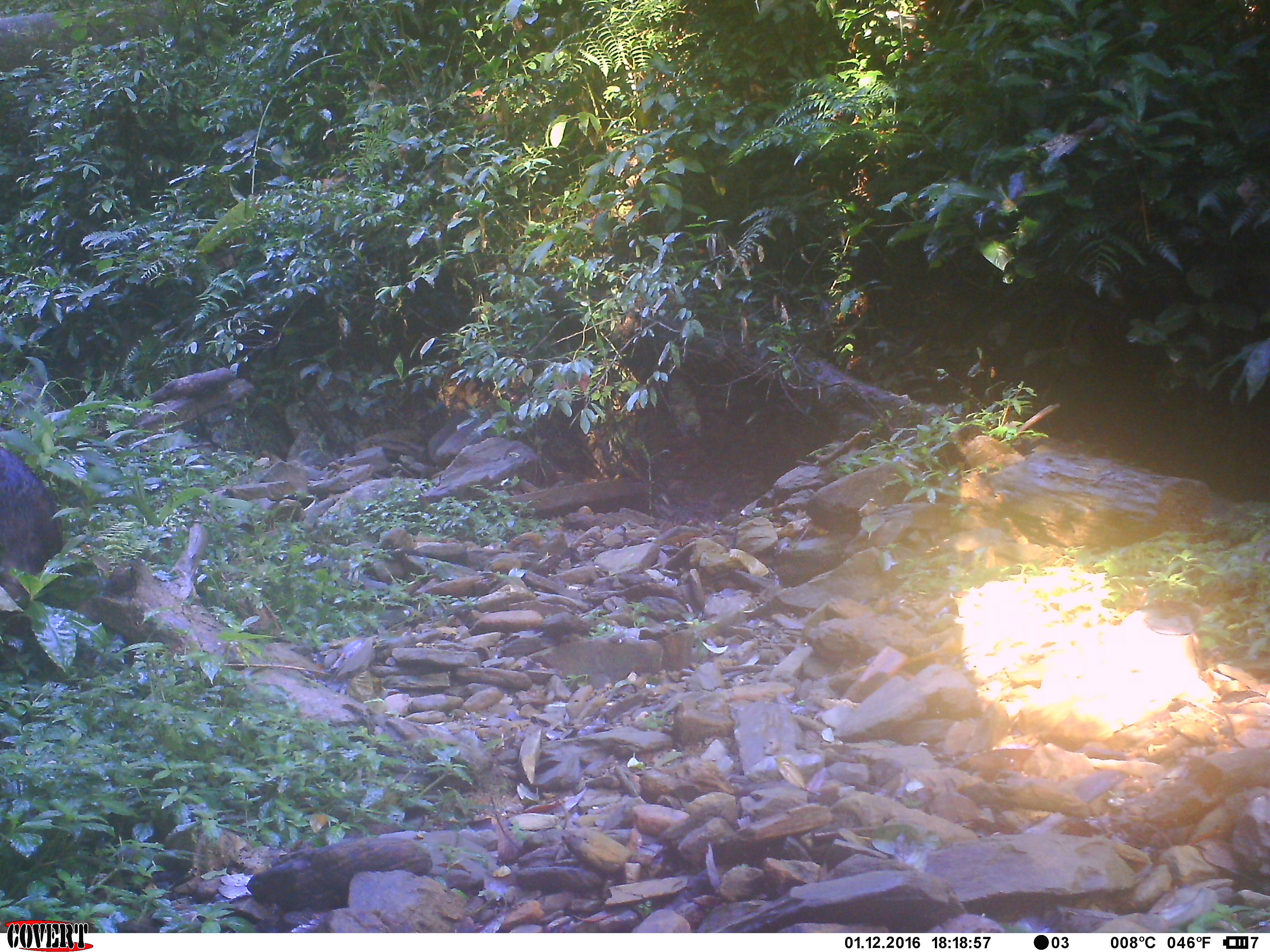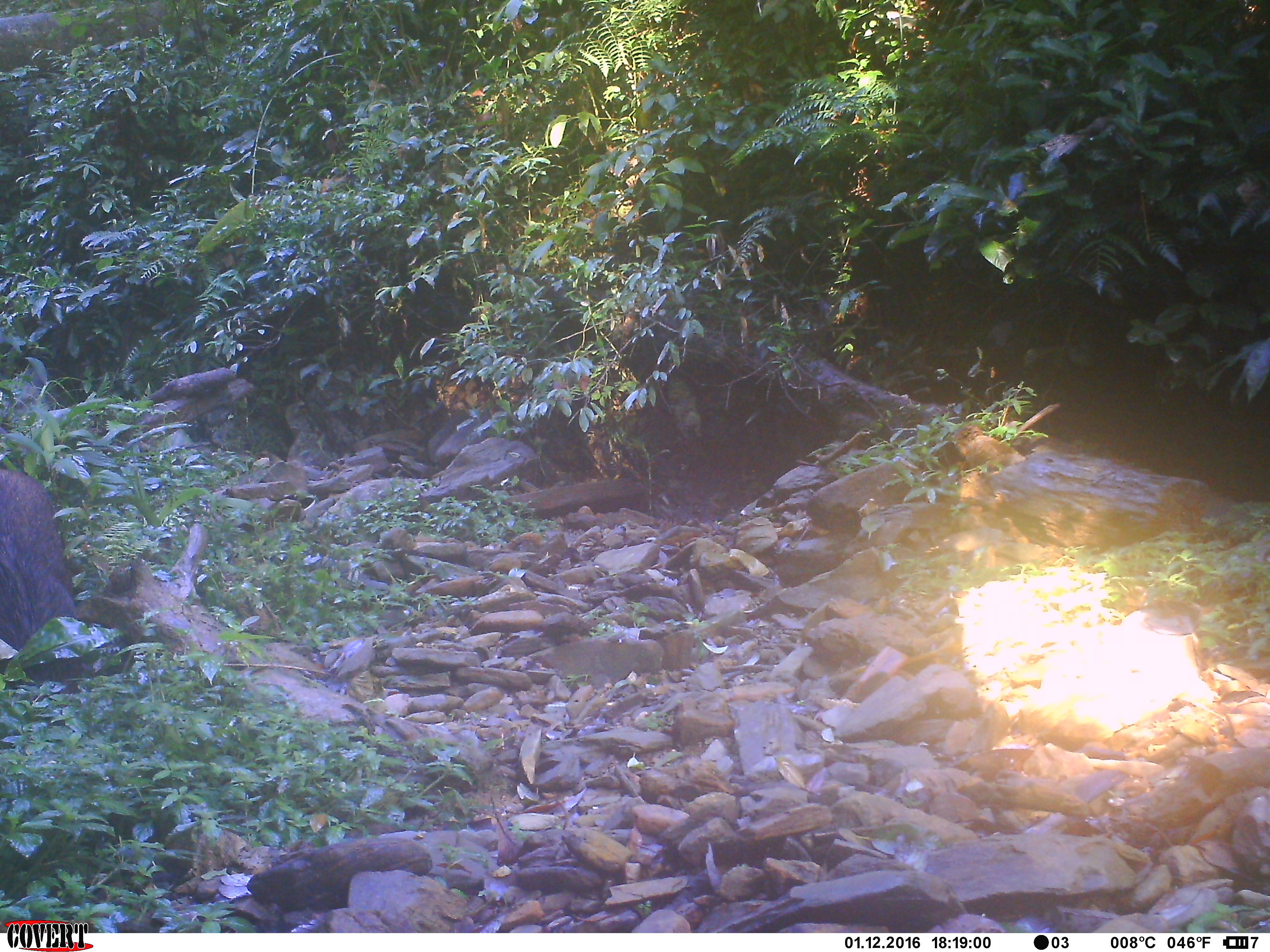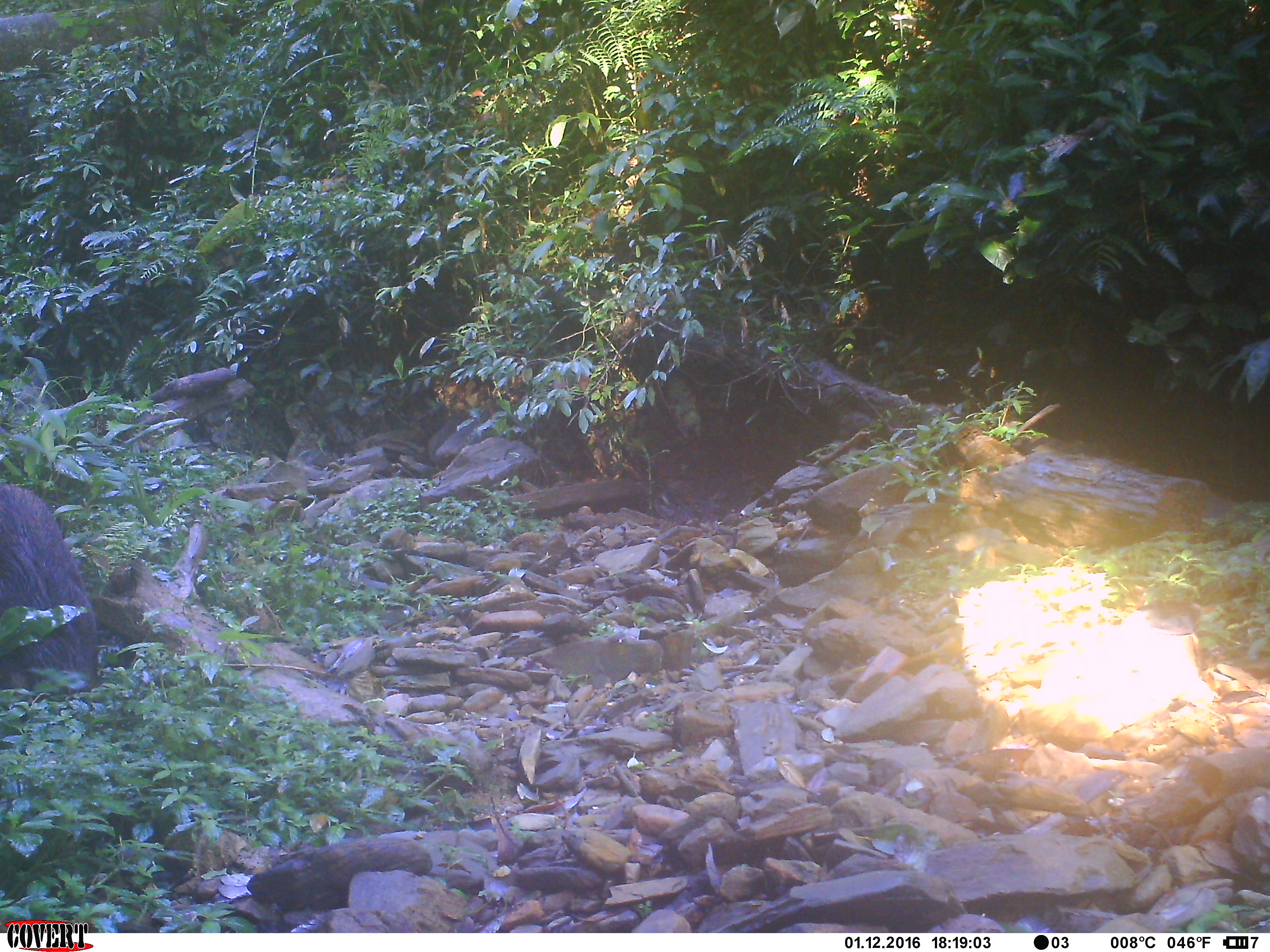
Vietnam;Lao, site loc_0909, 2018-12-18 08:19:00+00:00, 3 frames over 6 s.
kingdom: Animalia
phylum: Chordata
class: Mammalia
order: Artiodactyla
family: Suidae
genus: Sus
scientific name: Sus scrofa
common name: eurasian wild pig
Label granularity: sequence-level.